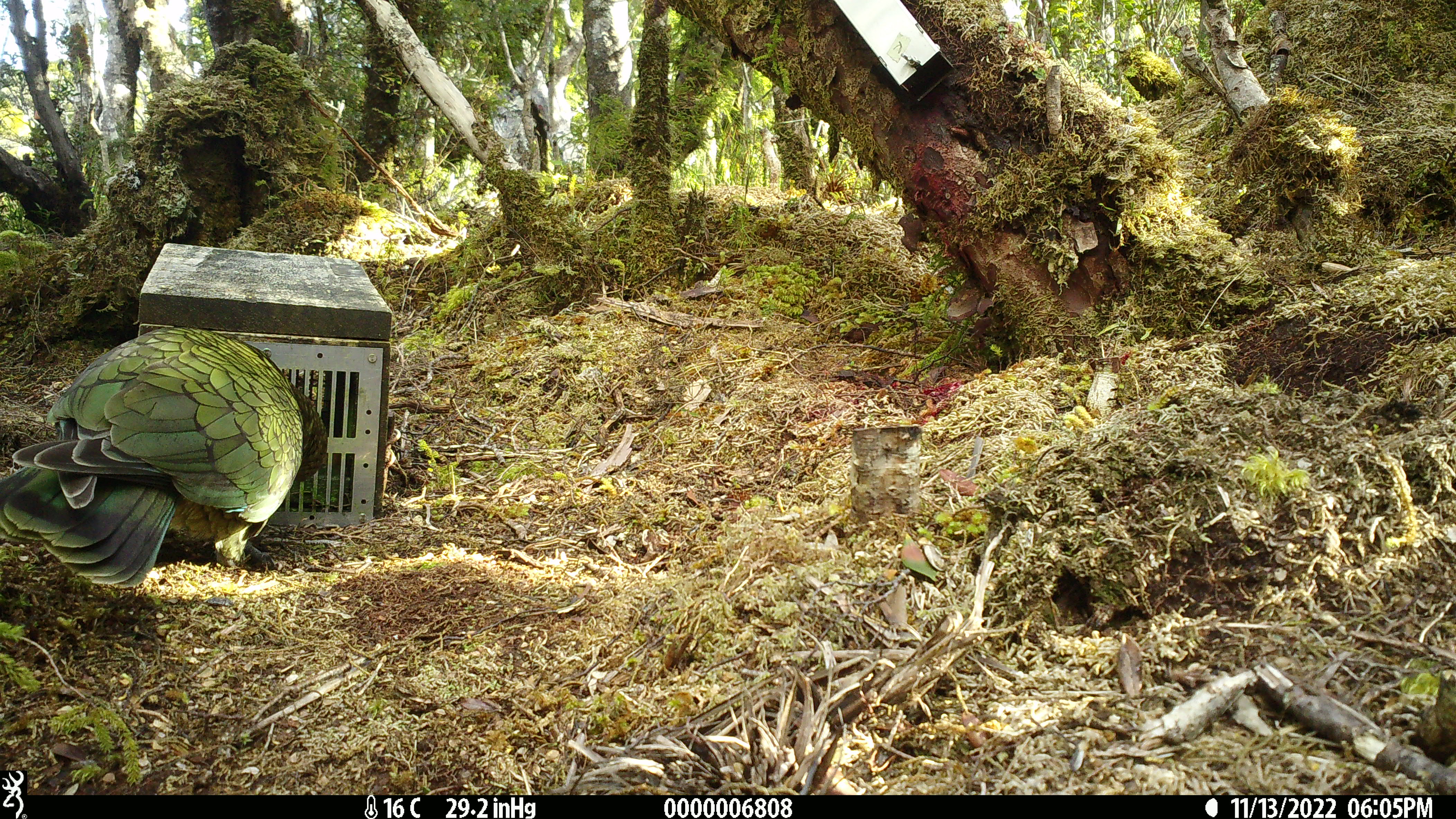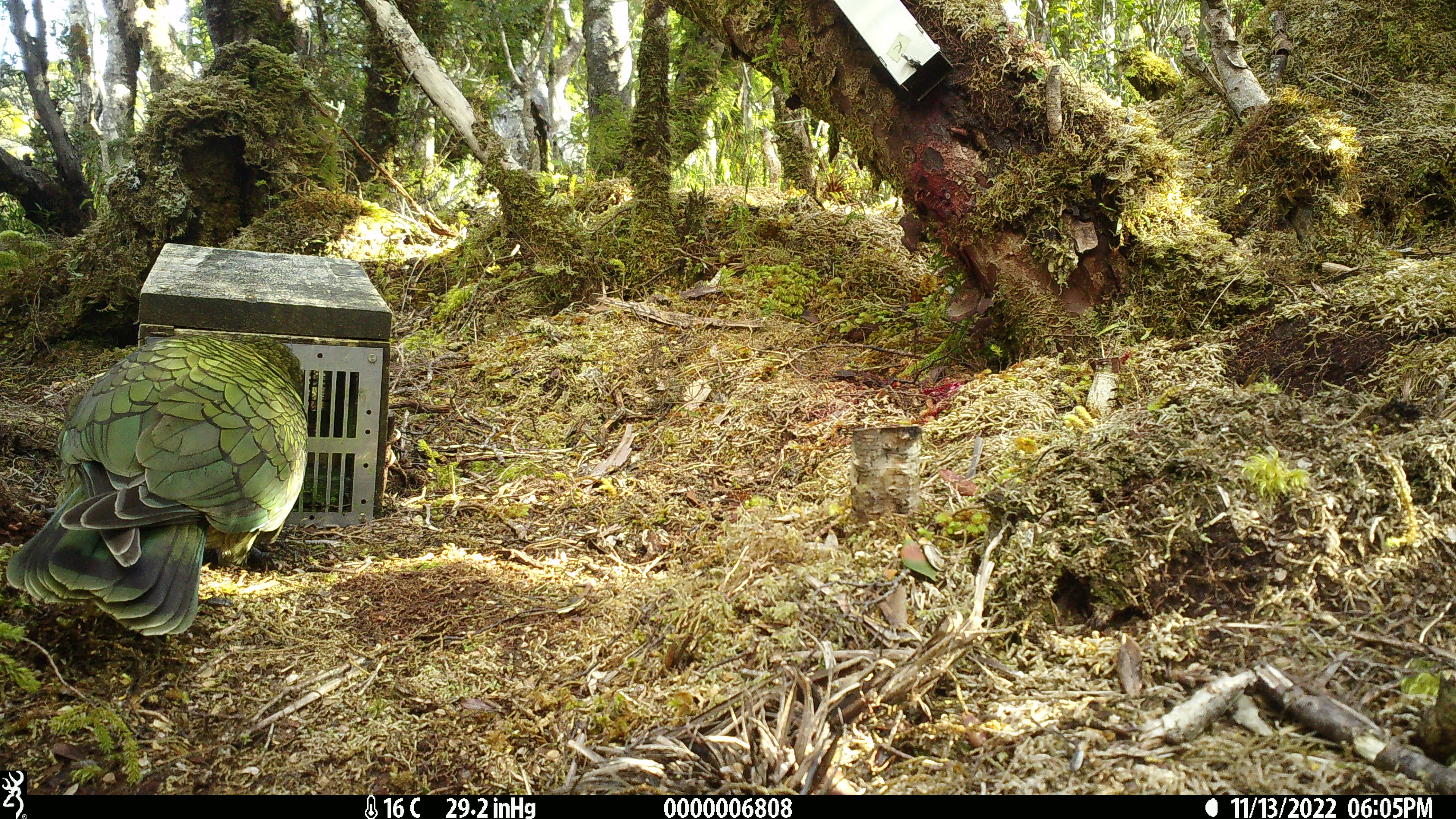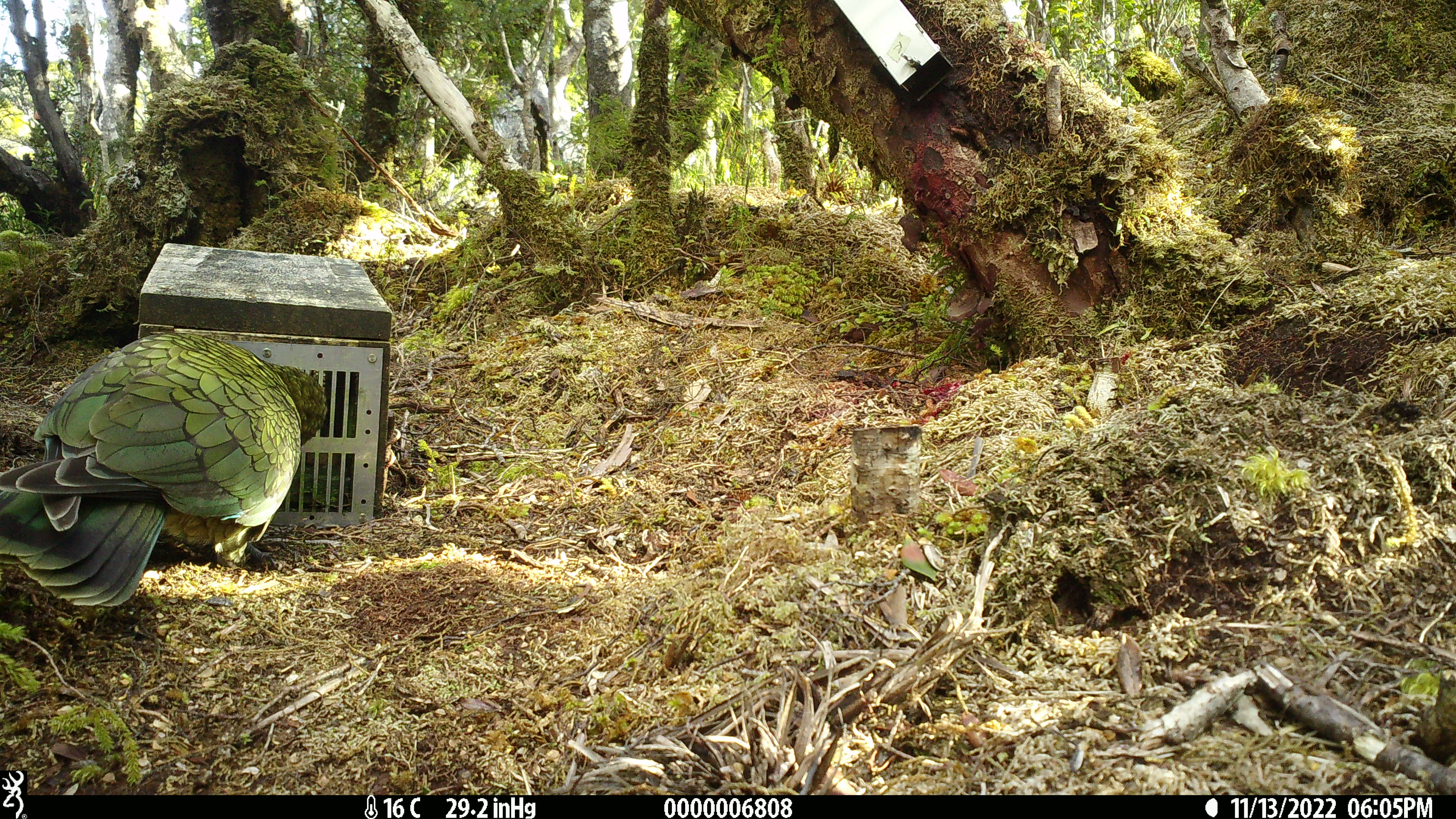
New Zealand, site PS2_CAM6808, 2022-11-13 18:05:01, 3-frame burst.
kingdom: Animalia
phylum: Chordata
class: Aves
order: Psittaciformes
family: Strigopidae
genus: Nestor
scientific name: Nestor notabilis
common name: kea